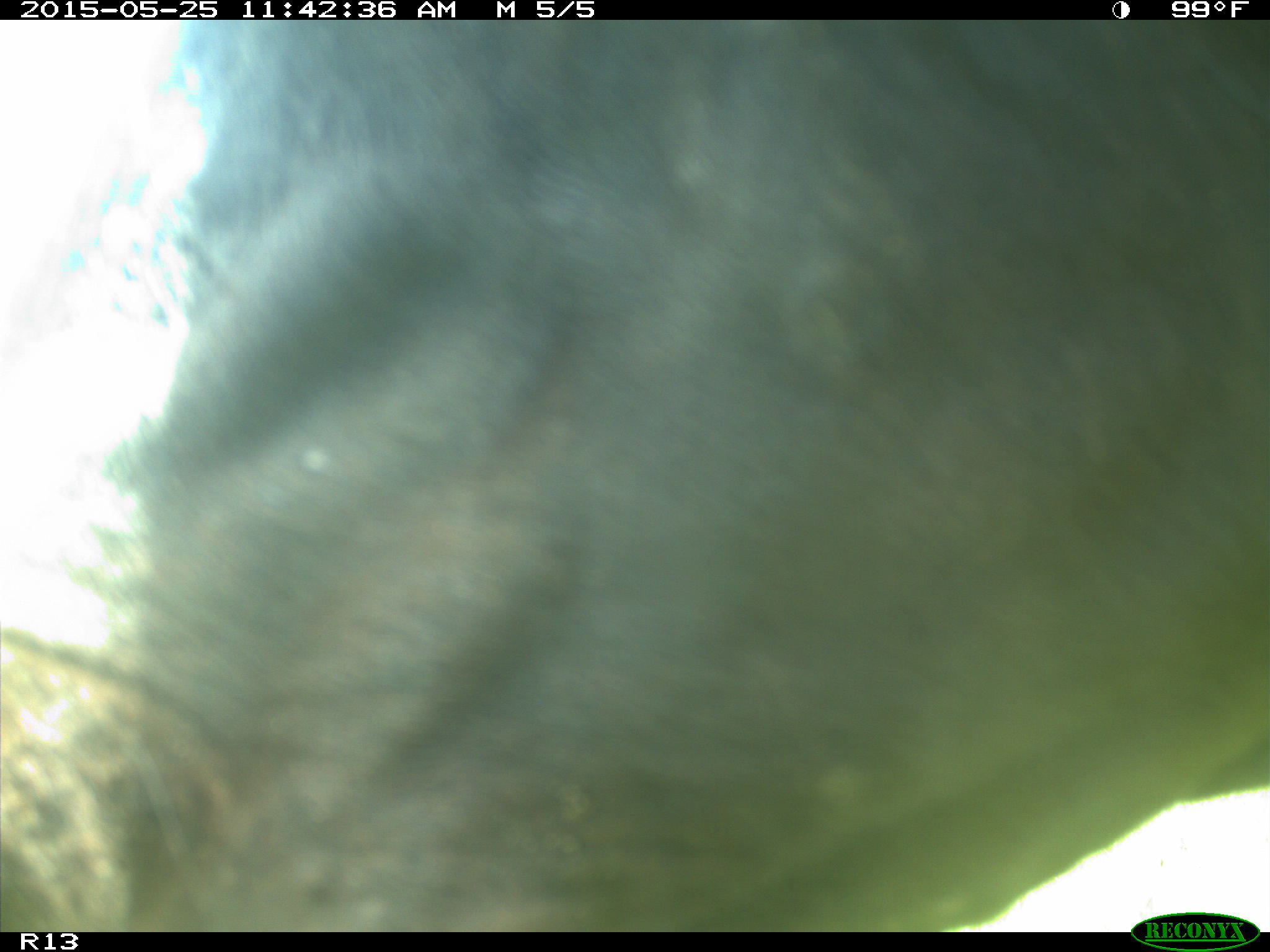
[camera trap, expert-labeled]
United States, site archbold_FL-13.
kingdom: Animalia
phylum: Chordata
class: Mammalia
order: Artiodactyla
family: Bovidae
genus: Bos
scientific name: Bos taurus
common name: domestic cow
Bos taurus (domestic cow).